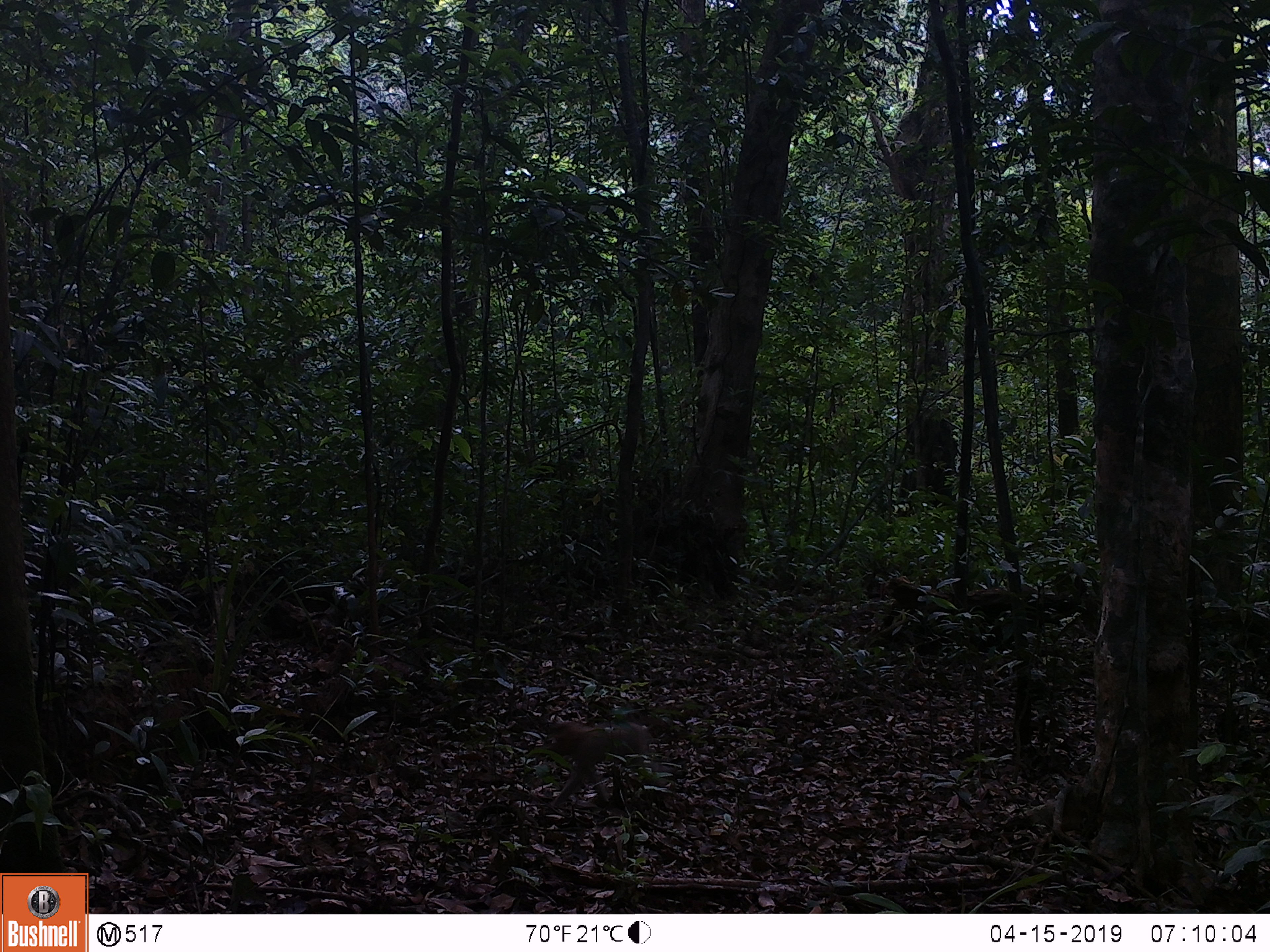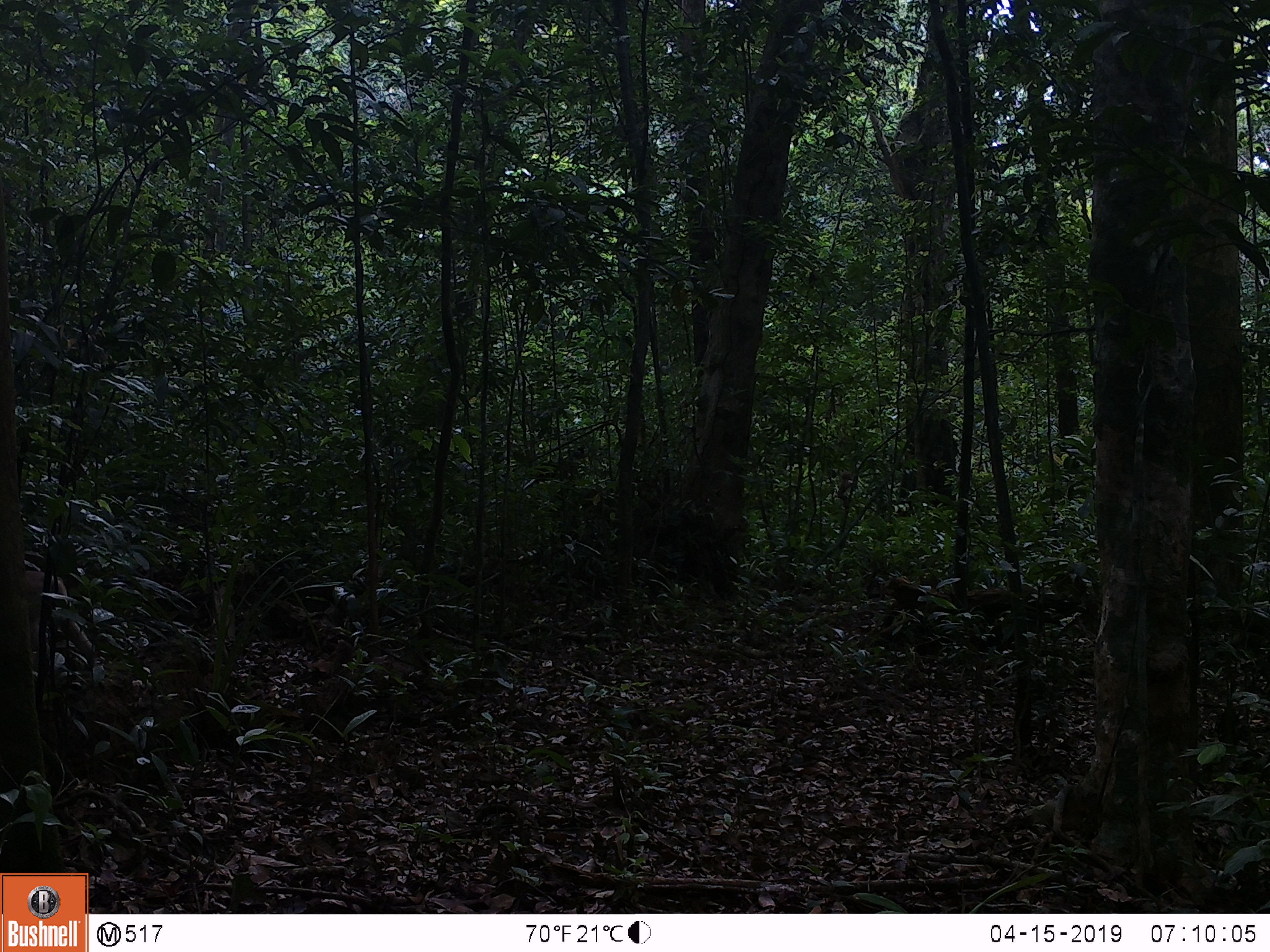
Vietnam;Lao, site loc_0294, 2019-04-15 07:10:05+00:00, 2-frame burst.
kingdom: Animalia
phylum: Chordata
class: Mammalia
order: Primates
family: Cercopithecidae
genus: Macaca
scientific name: Macaca nemestrina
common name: pig-tailed macaque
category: pig tailed macaque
Pig tailed macaque (pig-tailed macaque) (Macaca nemestrina). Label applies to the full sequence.